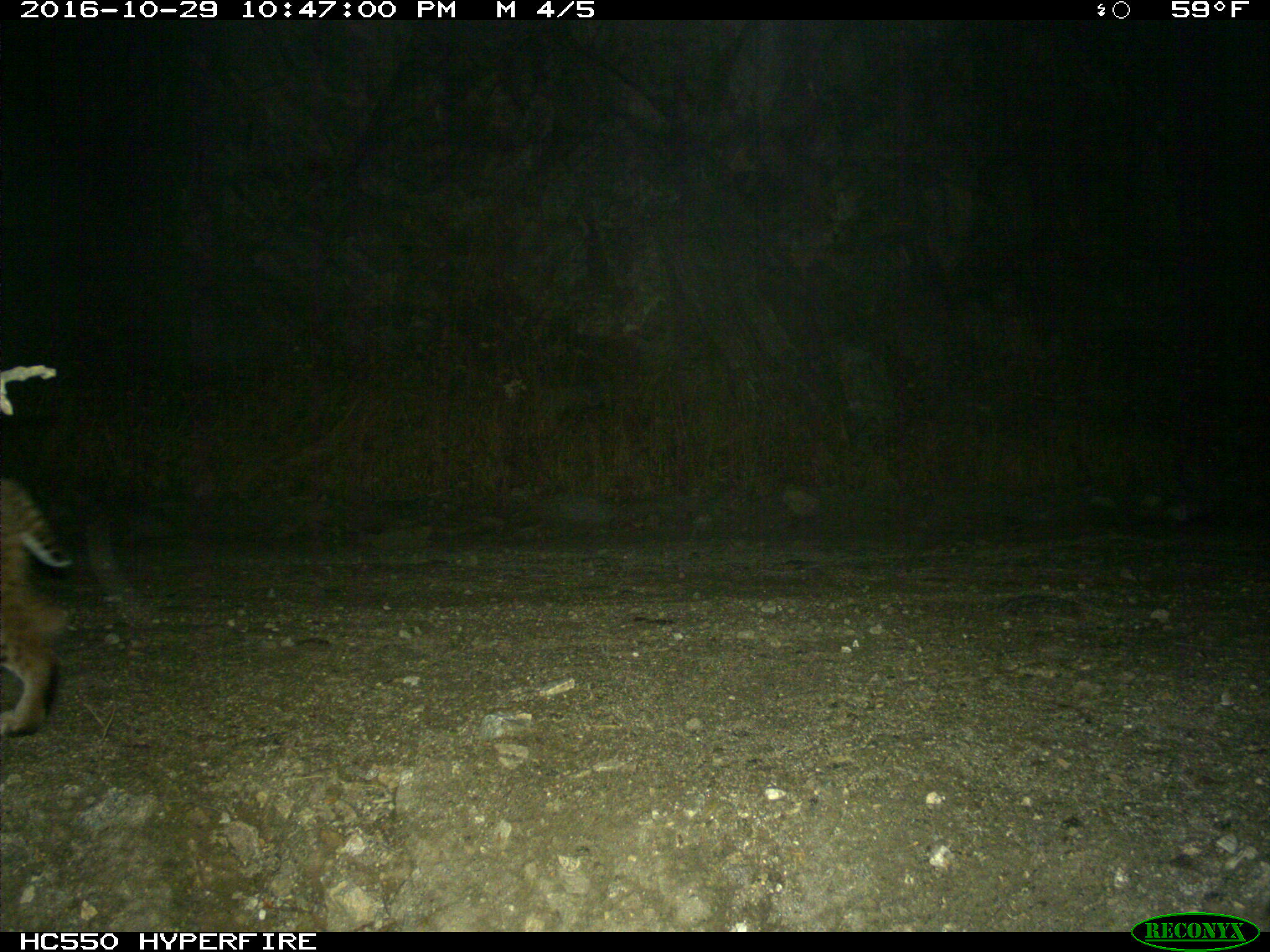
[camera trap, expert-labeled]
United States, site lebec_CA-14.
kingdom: Animalia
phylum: Chordata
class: Mammalia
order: Carnivora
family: Felidae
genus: Lynx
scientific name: Lynx rufus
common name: bobcat